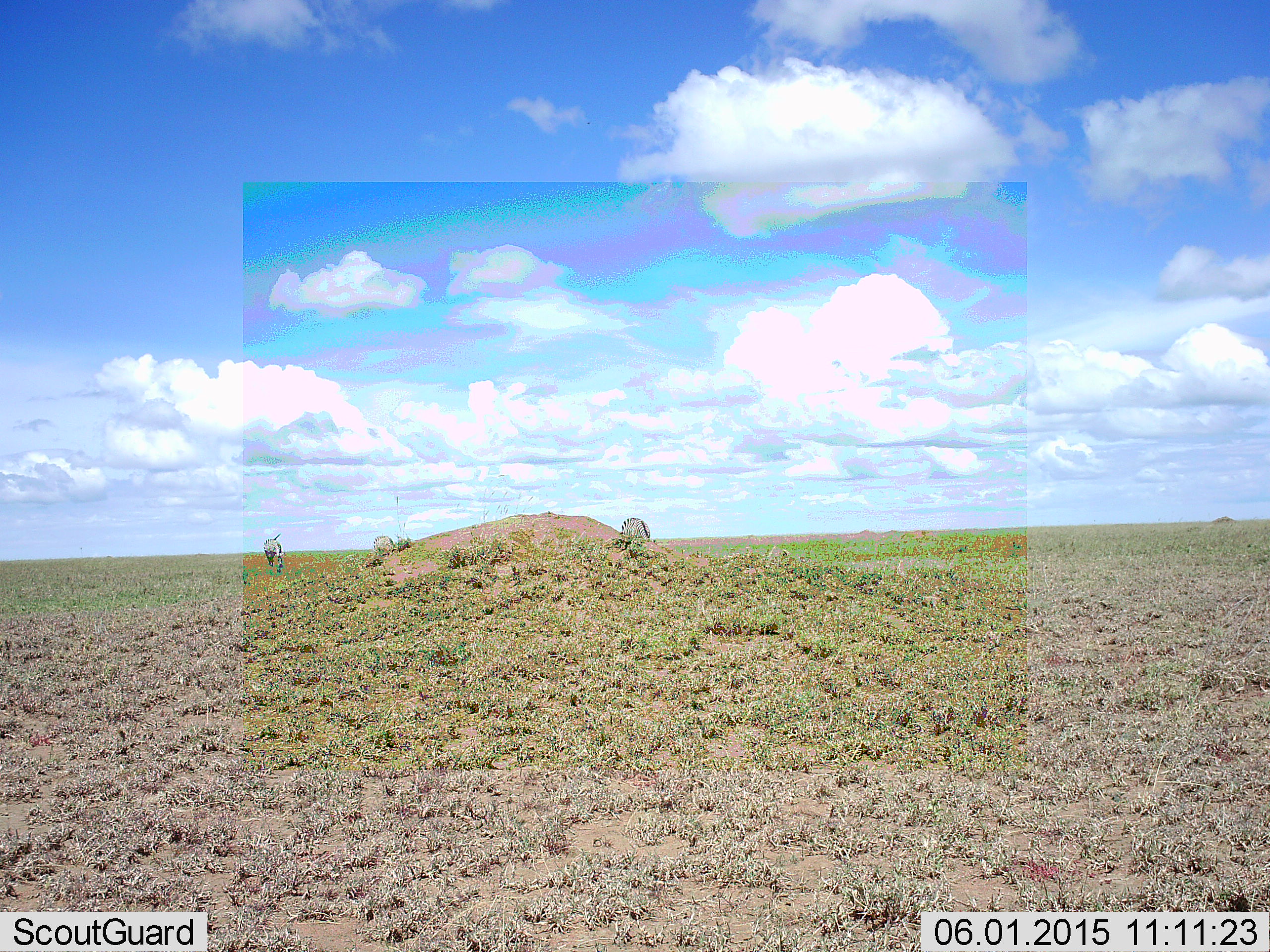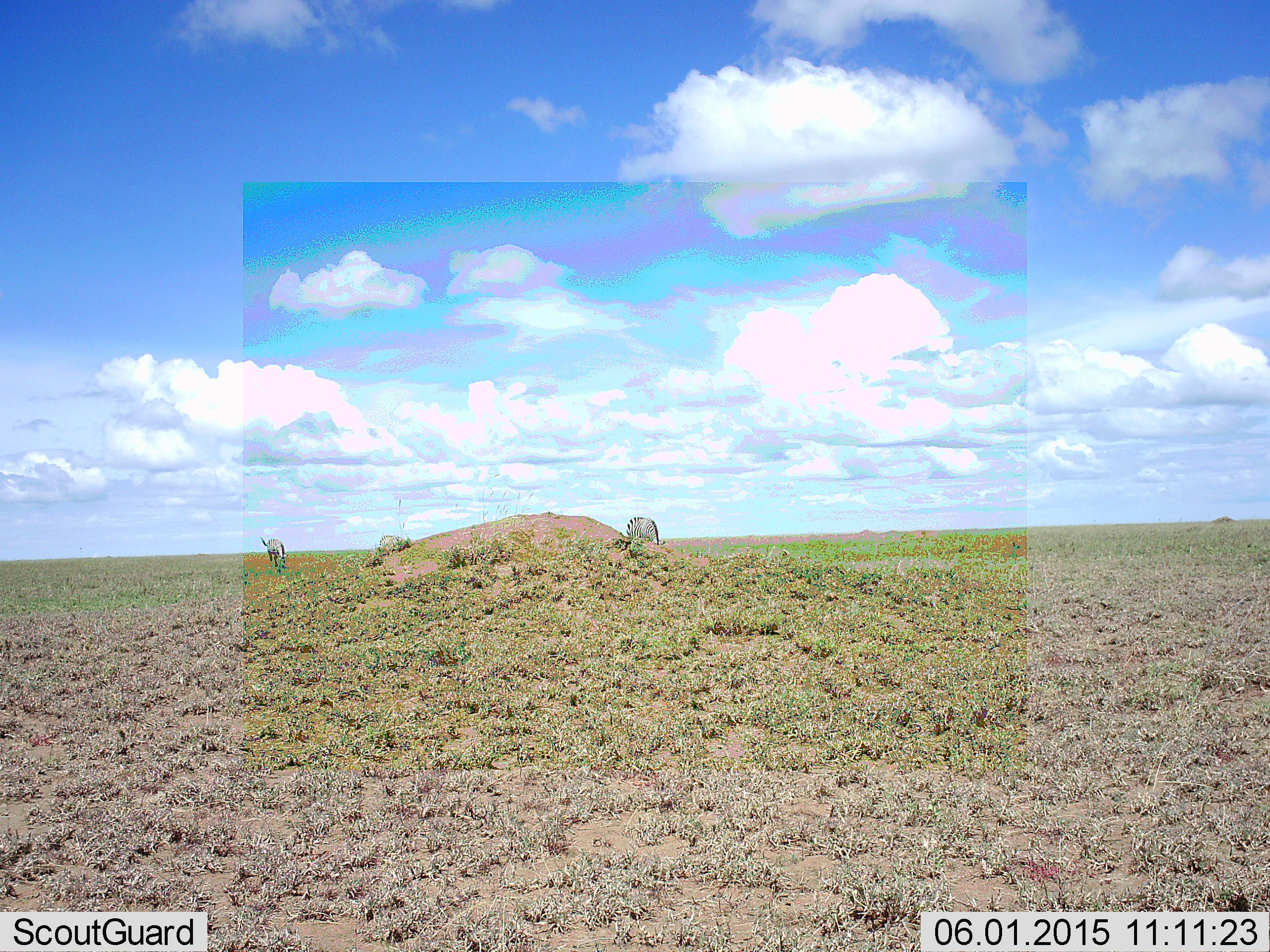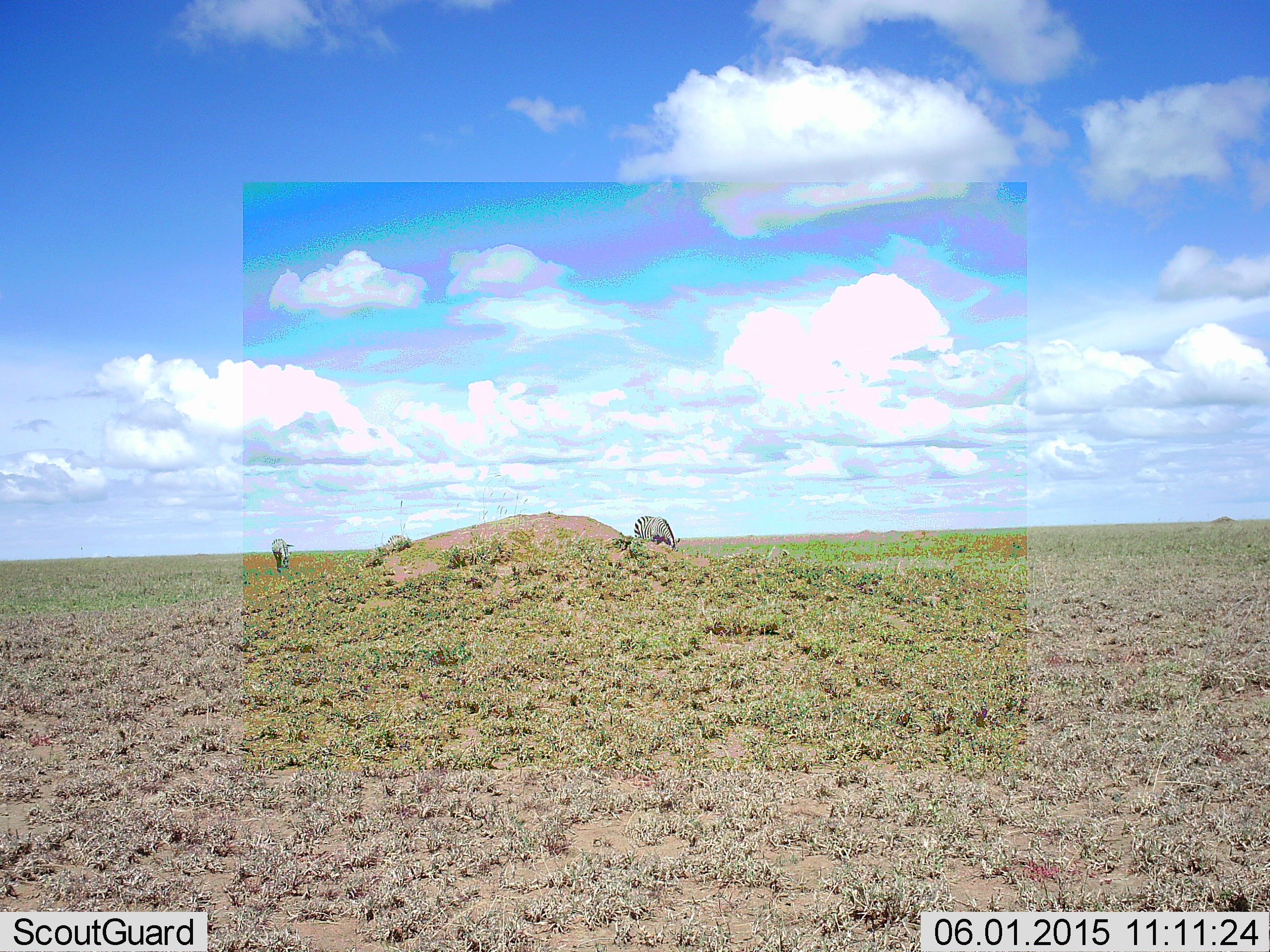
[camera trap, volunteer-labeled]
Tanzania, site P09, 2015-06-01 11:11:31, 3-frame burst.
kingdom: Animalia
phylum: Chordata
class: Mammalia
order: Perissodactyla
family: Equidae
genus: Equus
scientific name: Equus quagga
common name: plains zebra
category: zebra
Zebra (plains zebra) (Equus quagga), count 3. Behavior (volunteer vote fractions): standing 20%, resting 0%, moving 10%, interacting 0%. Young present (vote fraction): 0%. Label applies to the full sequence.